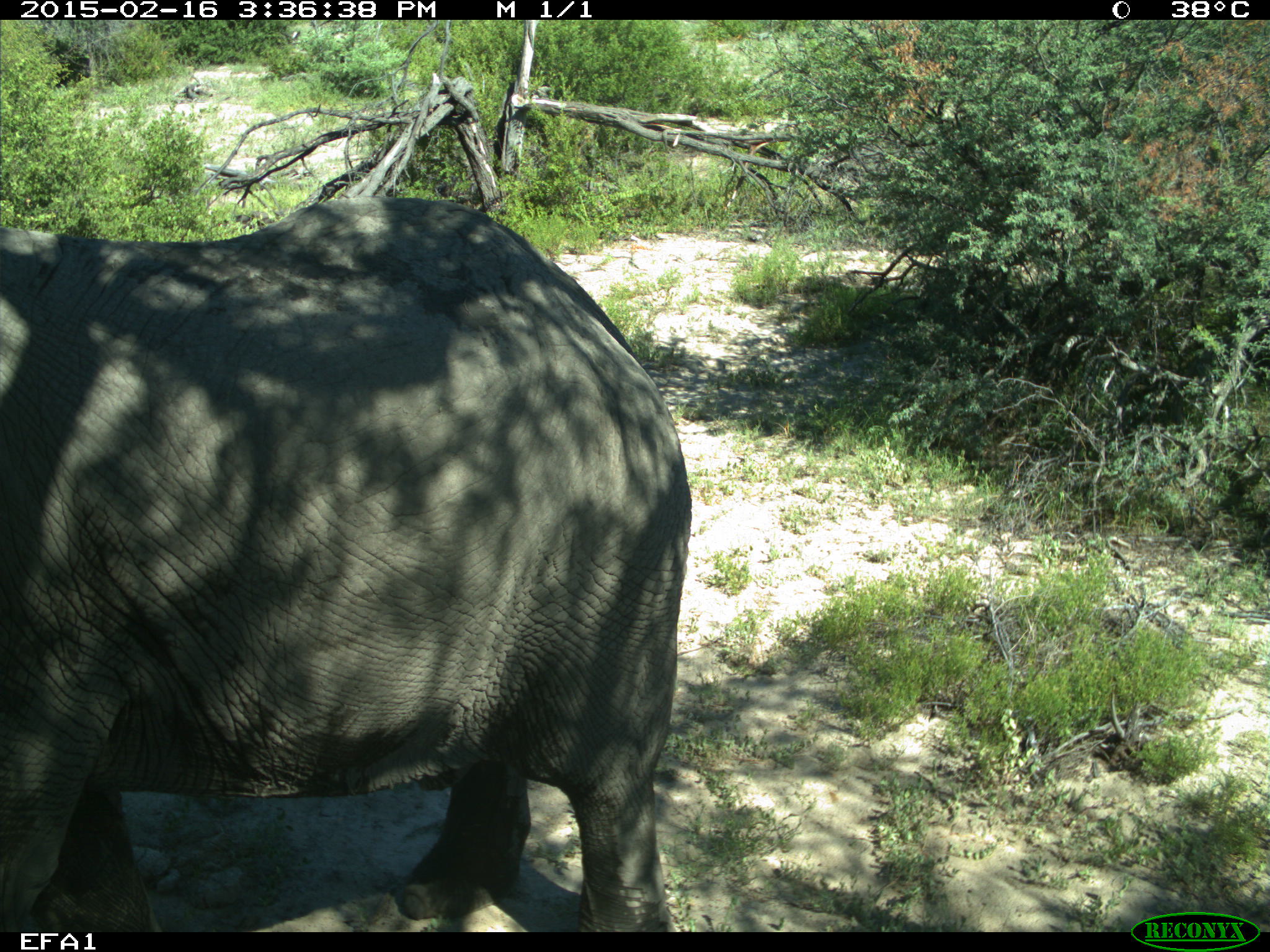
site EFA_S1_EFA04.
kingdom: Animalia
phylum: Chordata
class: Mammalia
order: Proboscidea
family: Elephantidae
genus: Loxodonta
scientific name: Loxodonta africana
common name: african bush elephant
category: elephant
Elephant (african bush elephant) (Loxodonta africana), count 1. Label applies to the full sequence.